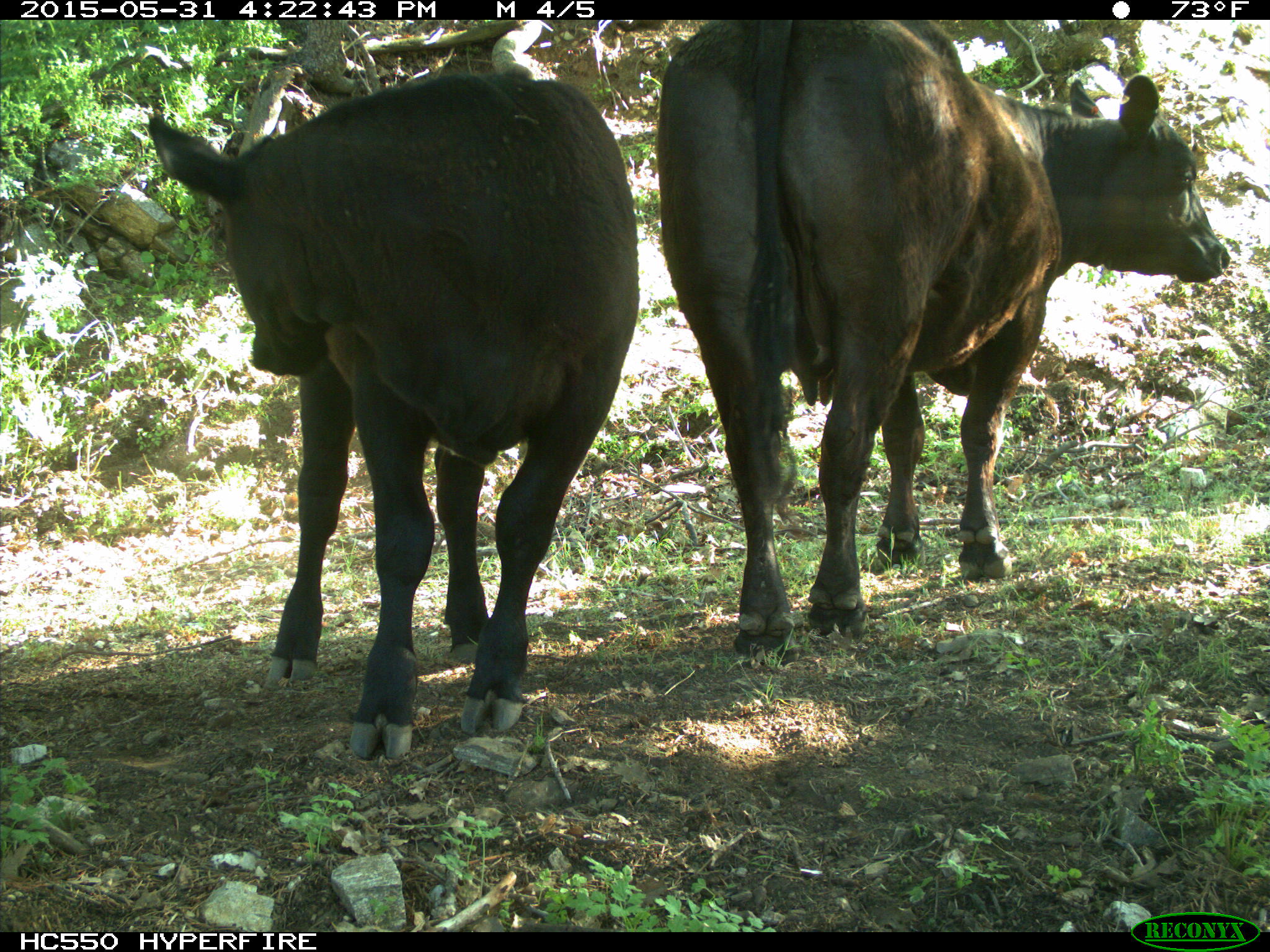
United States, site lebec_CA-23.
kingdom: Animalia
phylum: Chordata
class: Mammalia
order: Artiodactyla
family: Bovidae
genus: Bos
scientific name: Bos taurus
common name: domestic cow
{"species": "Bos taurus (domestic cow)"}